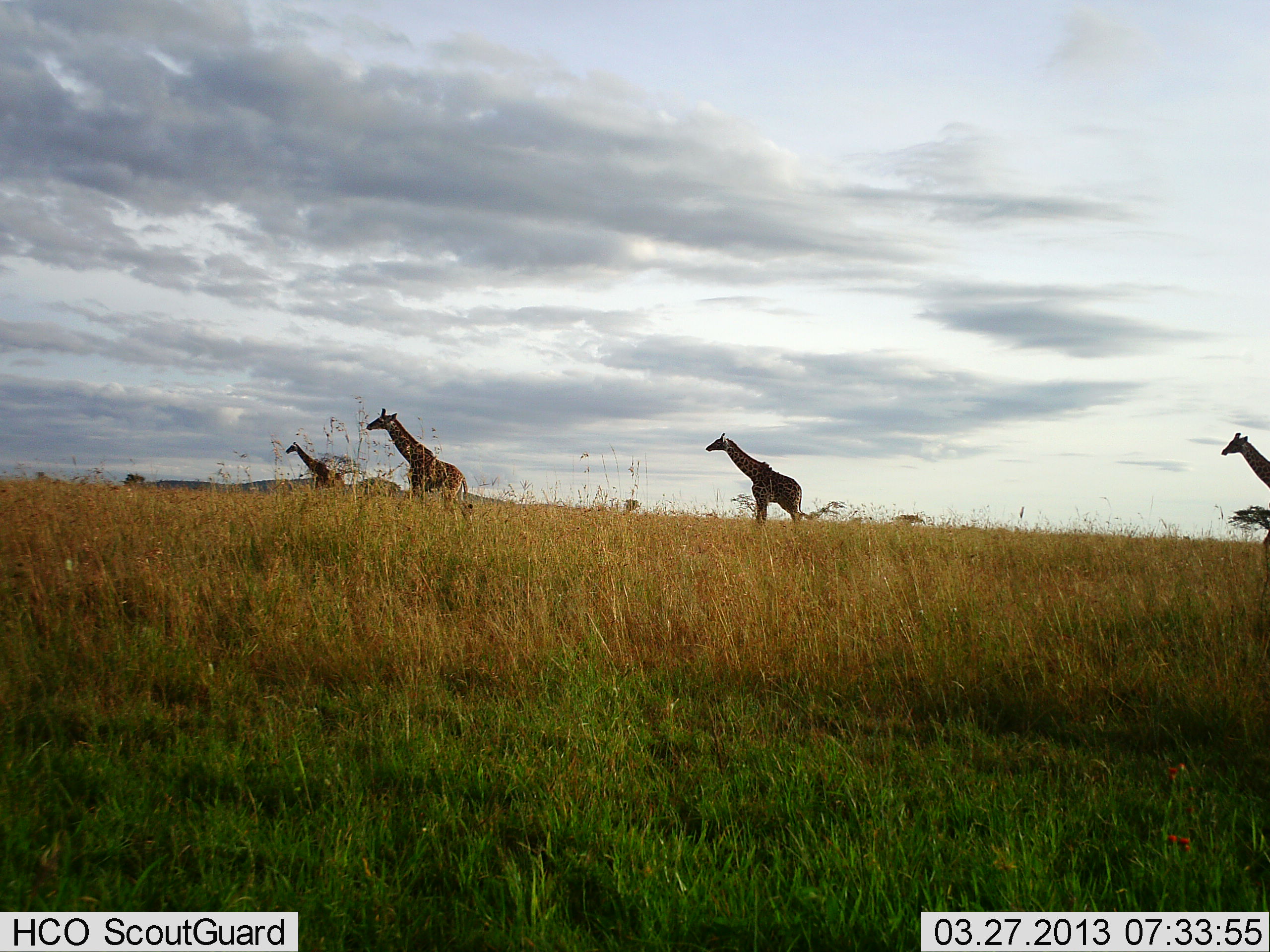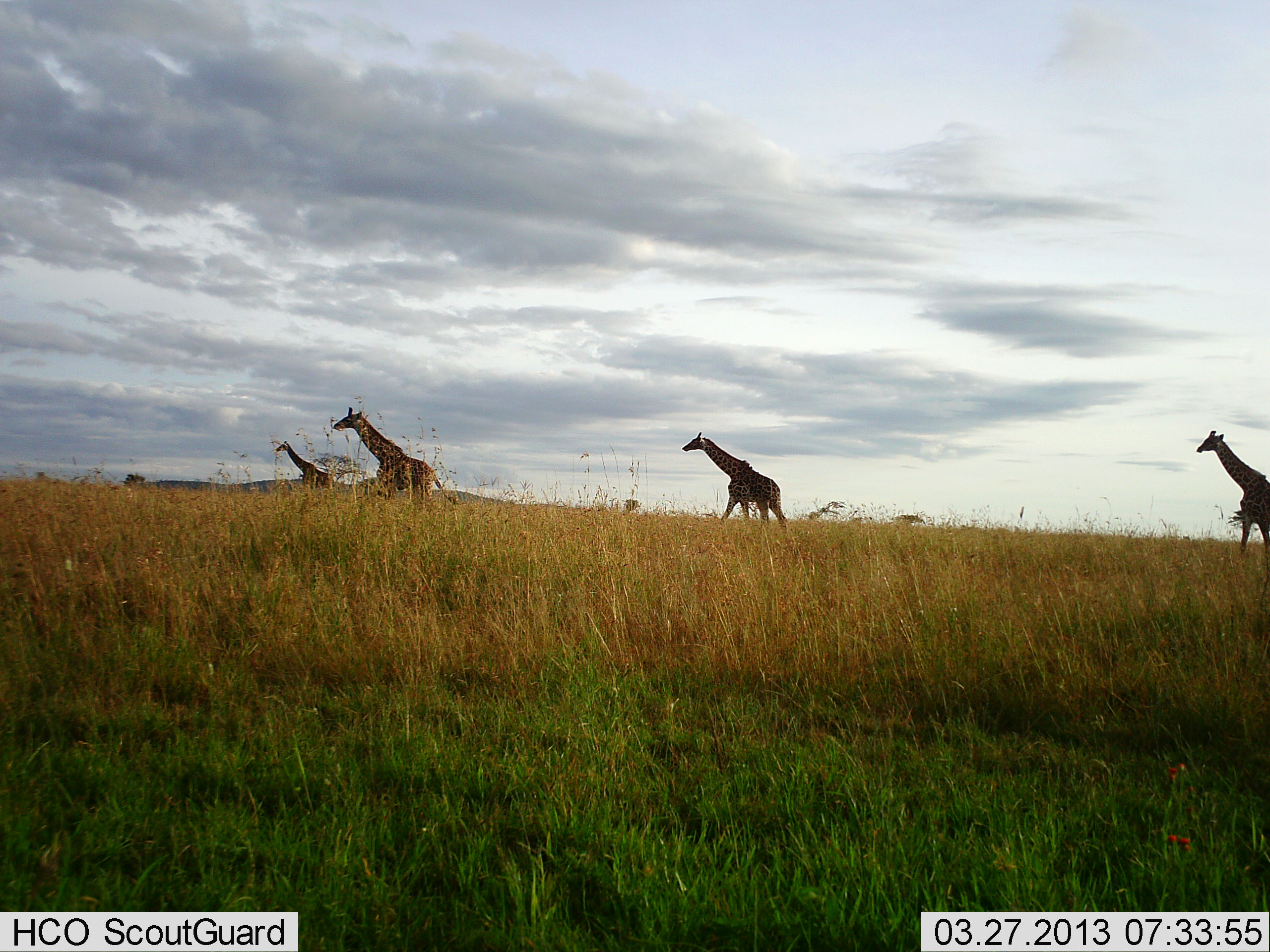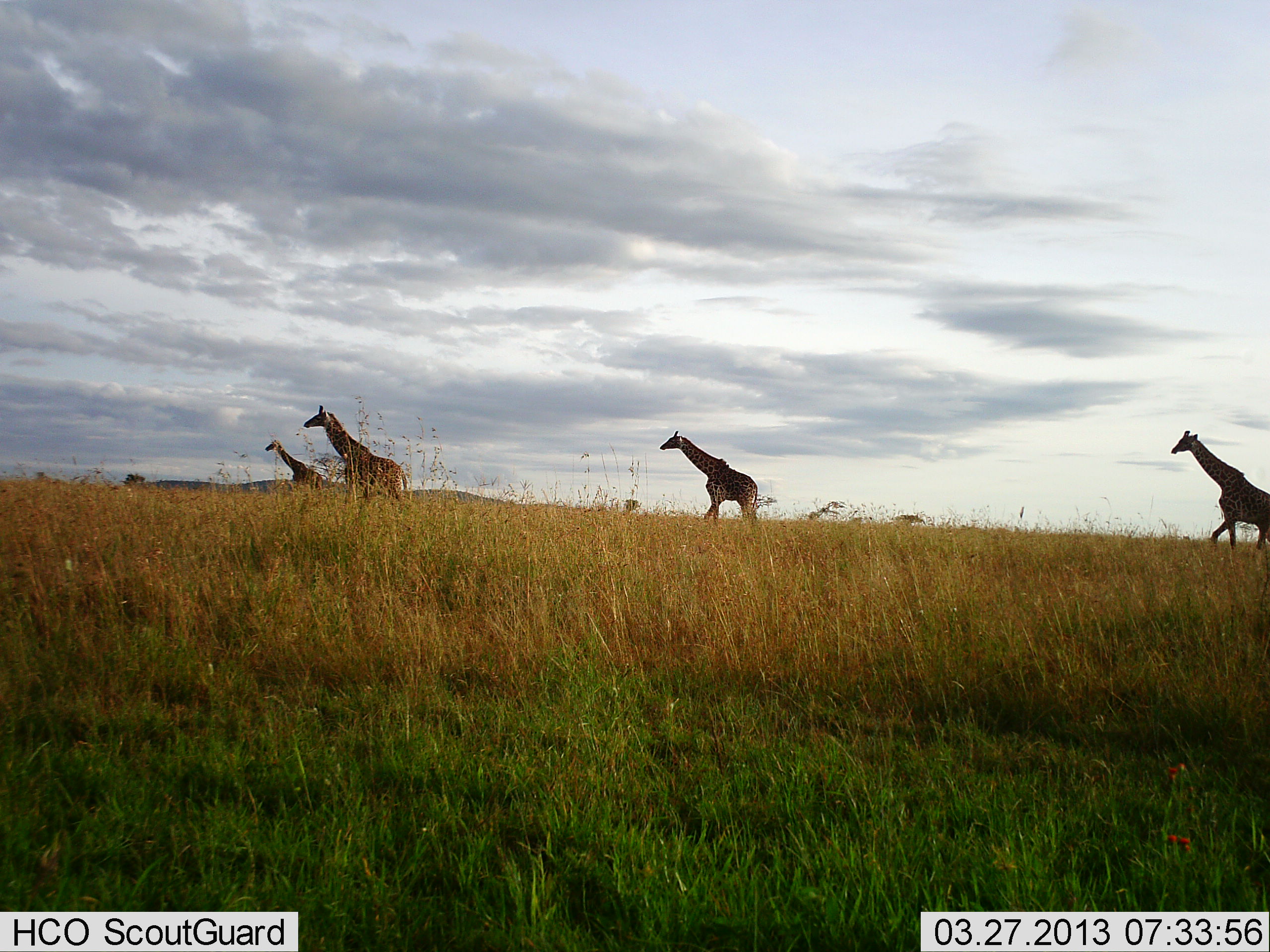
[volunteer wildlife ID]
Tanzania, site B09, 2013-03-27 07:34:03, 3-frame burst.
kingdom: Animalia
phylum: Chordata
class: Mammalia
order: Artiodactyla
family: Giraffidae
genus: Giraffa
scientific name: Giraffa camelopardalis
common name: giraffe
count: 4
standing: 5%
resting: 0%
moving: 98%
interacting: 0%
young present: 2%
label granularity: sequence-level